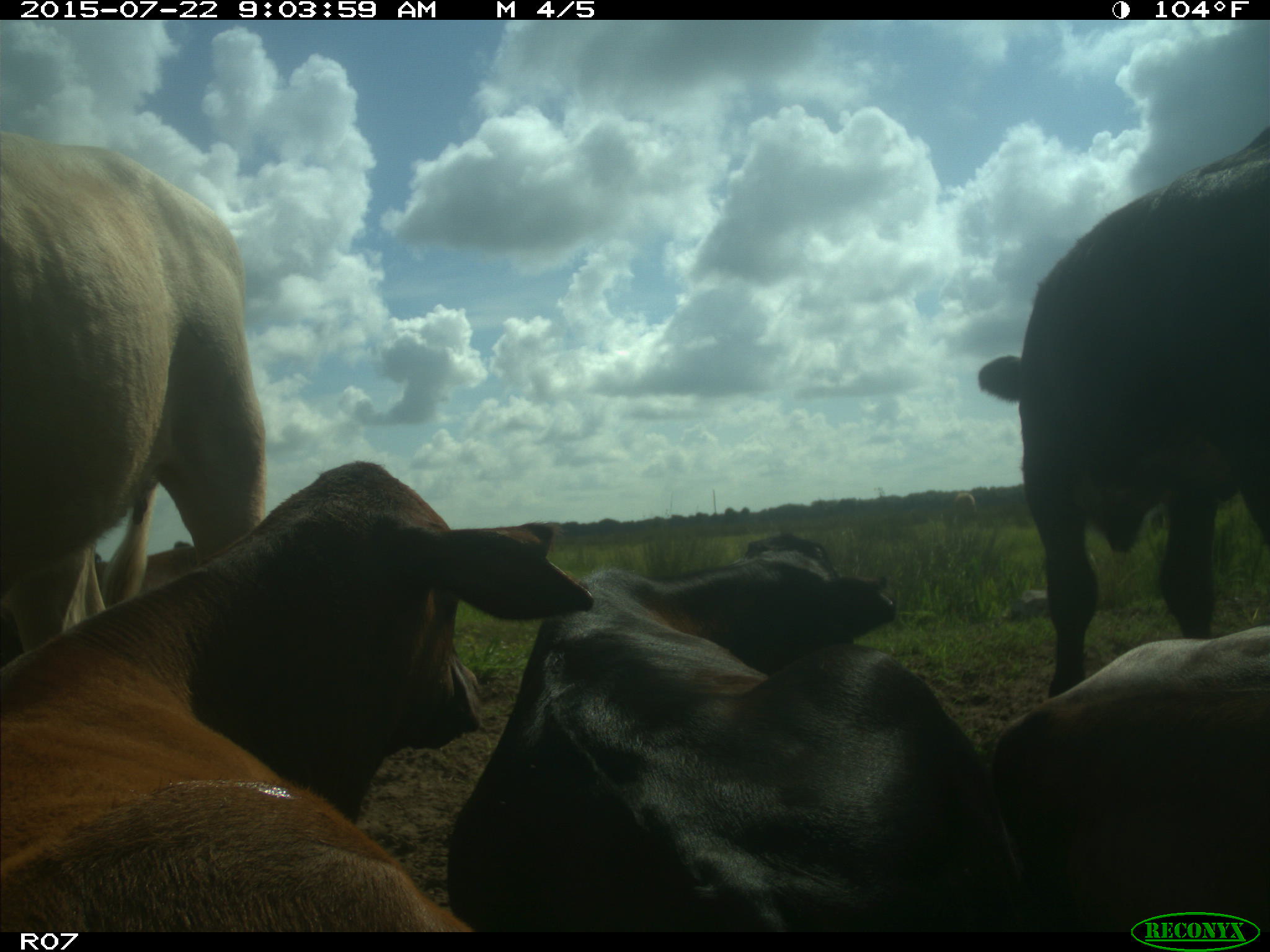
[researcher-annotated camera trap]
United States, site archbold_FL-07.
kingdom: Animalia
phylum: Chordata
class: Mammalia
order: Artiodactyla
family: Bovidae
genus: Bos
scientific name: Bos taurus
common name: domestic cow